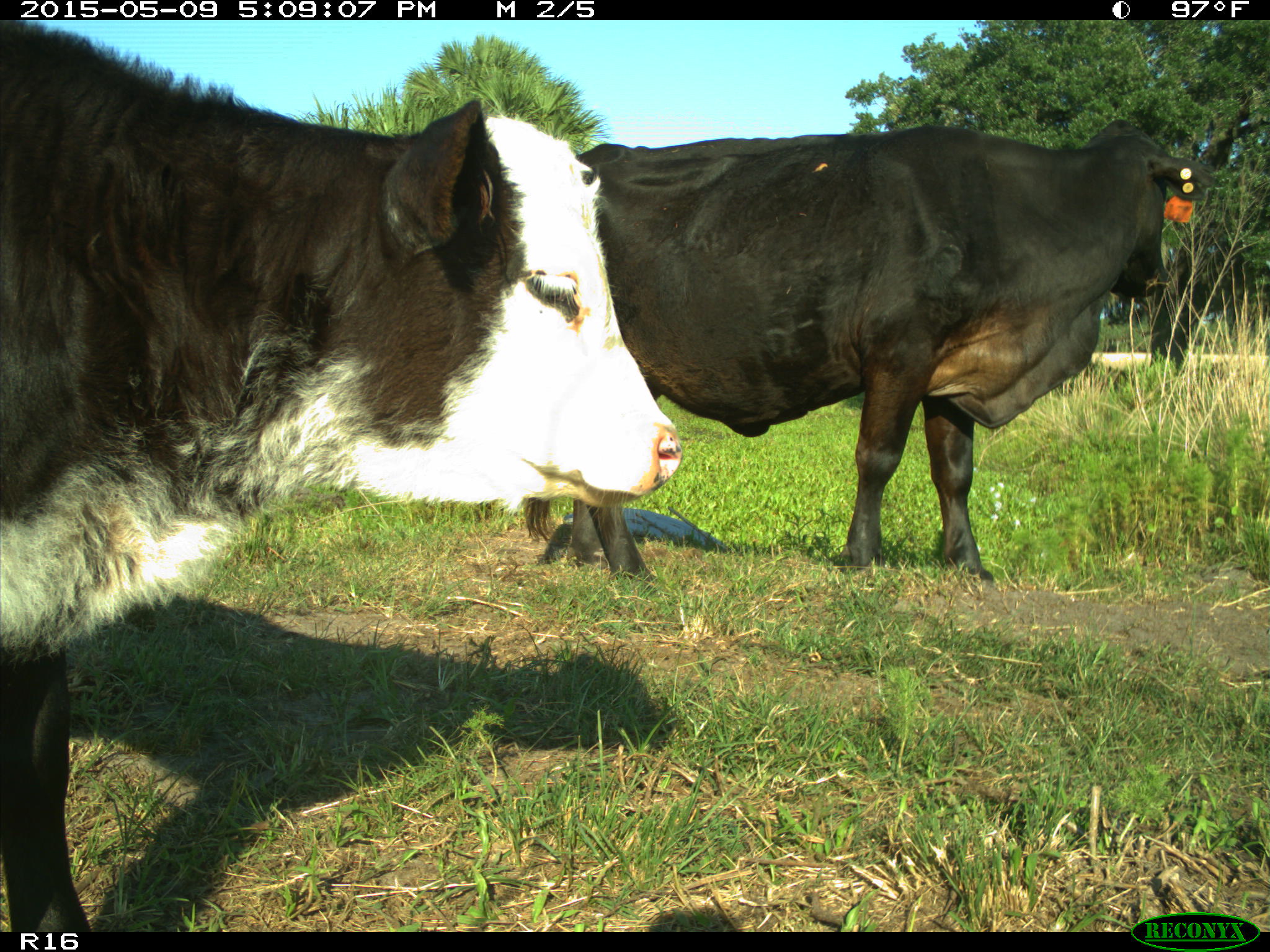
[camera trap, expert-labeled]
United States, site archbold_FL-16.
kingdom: Animalia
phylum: Chordata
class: Mammalia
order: Artiodactyla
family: Bovidae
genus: Bos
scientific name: Bos taurus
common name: domestic cow